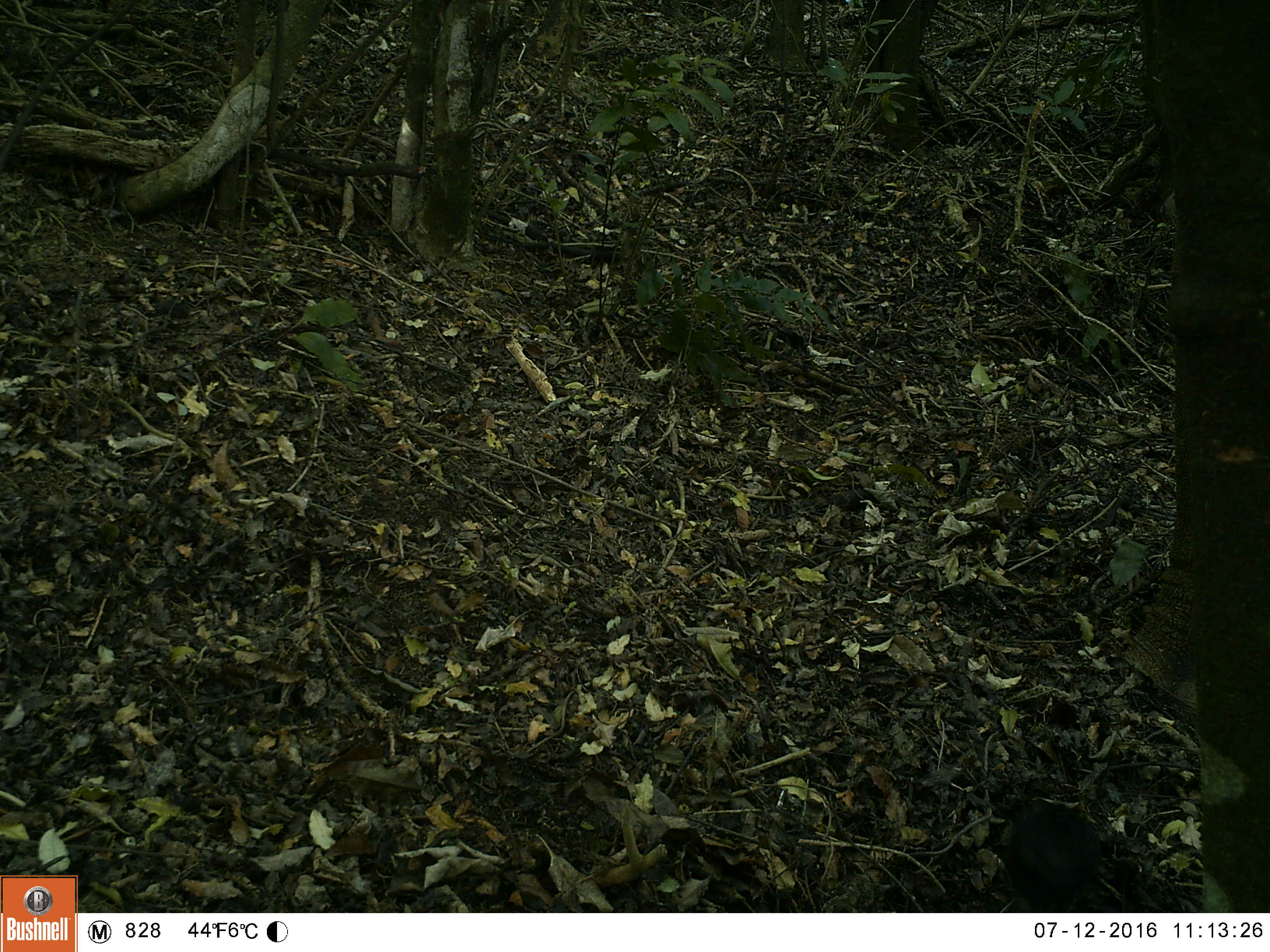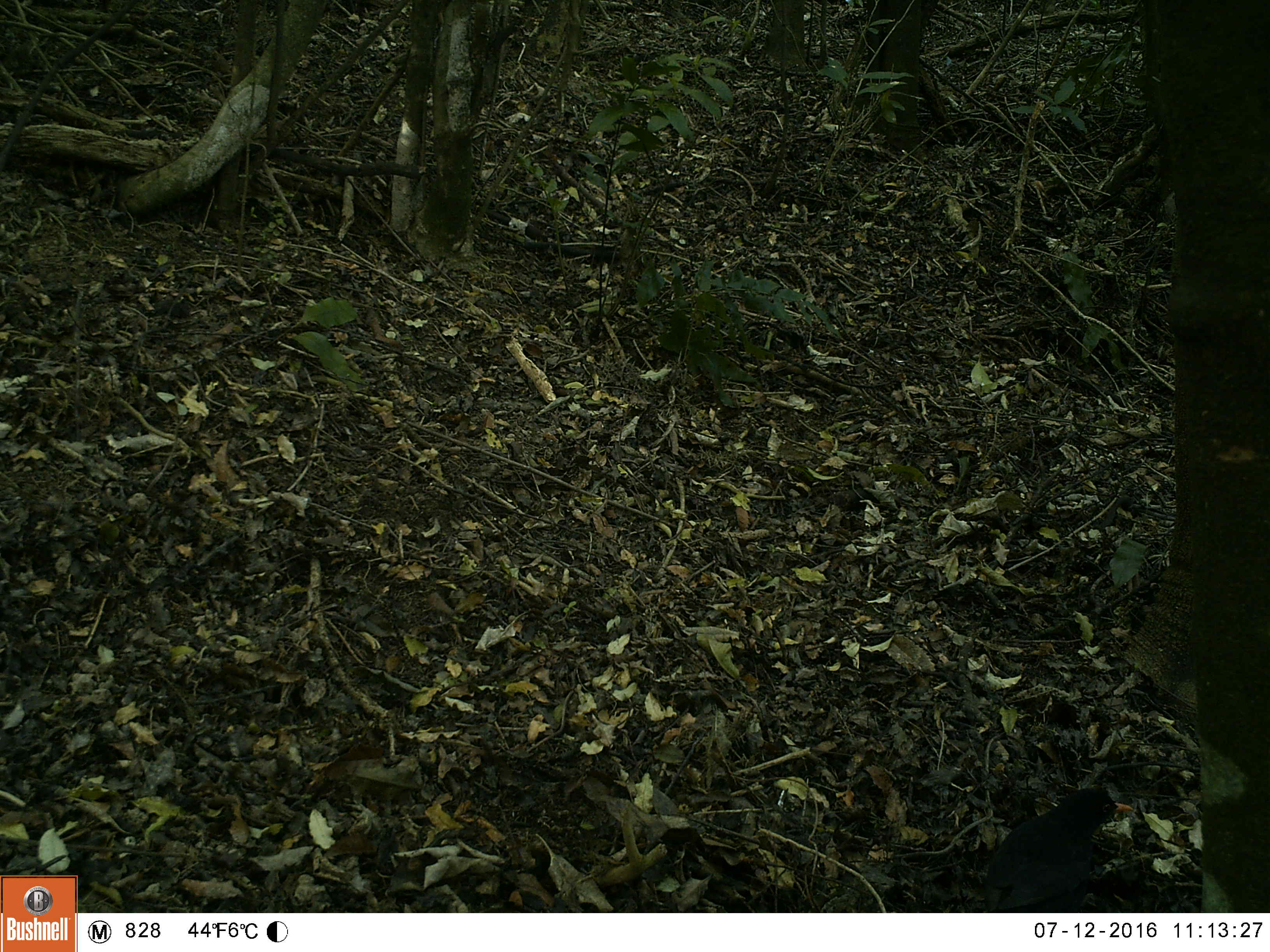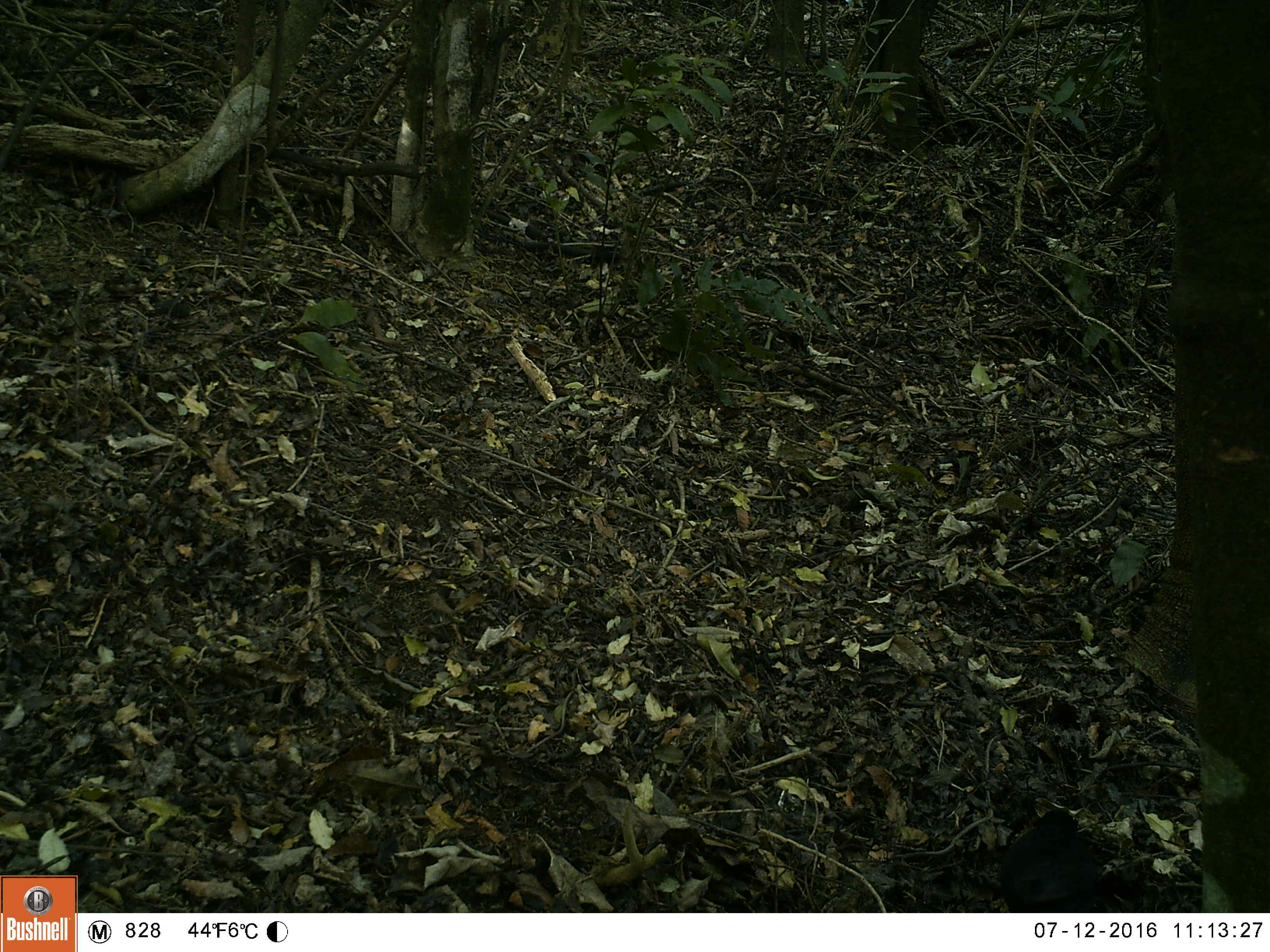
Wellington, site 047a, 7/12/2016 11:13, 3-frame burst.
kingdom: Animalia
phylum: Chordata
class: Aves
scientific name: Aves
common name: bird